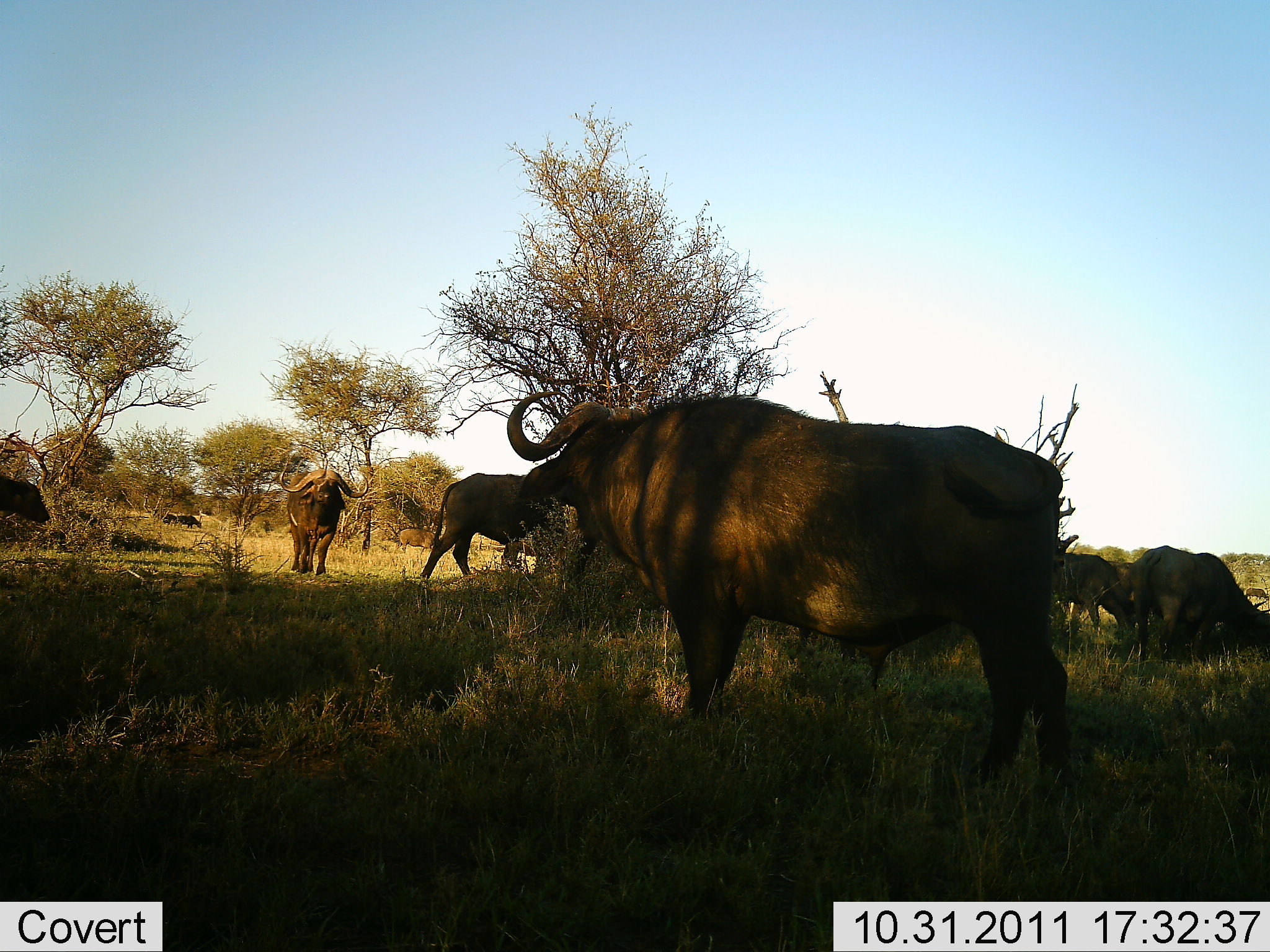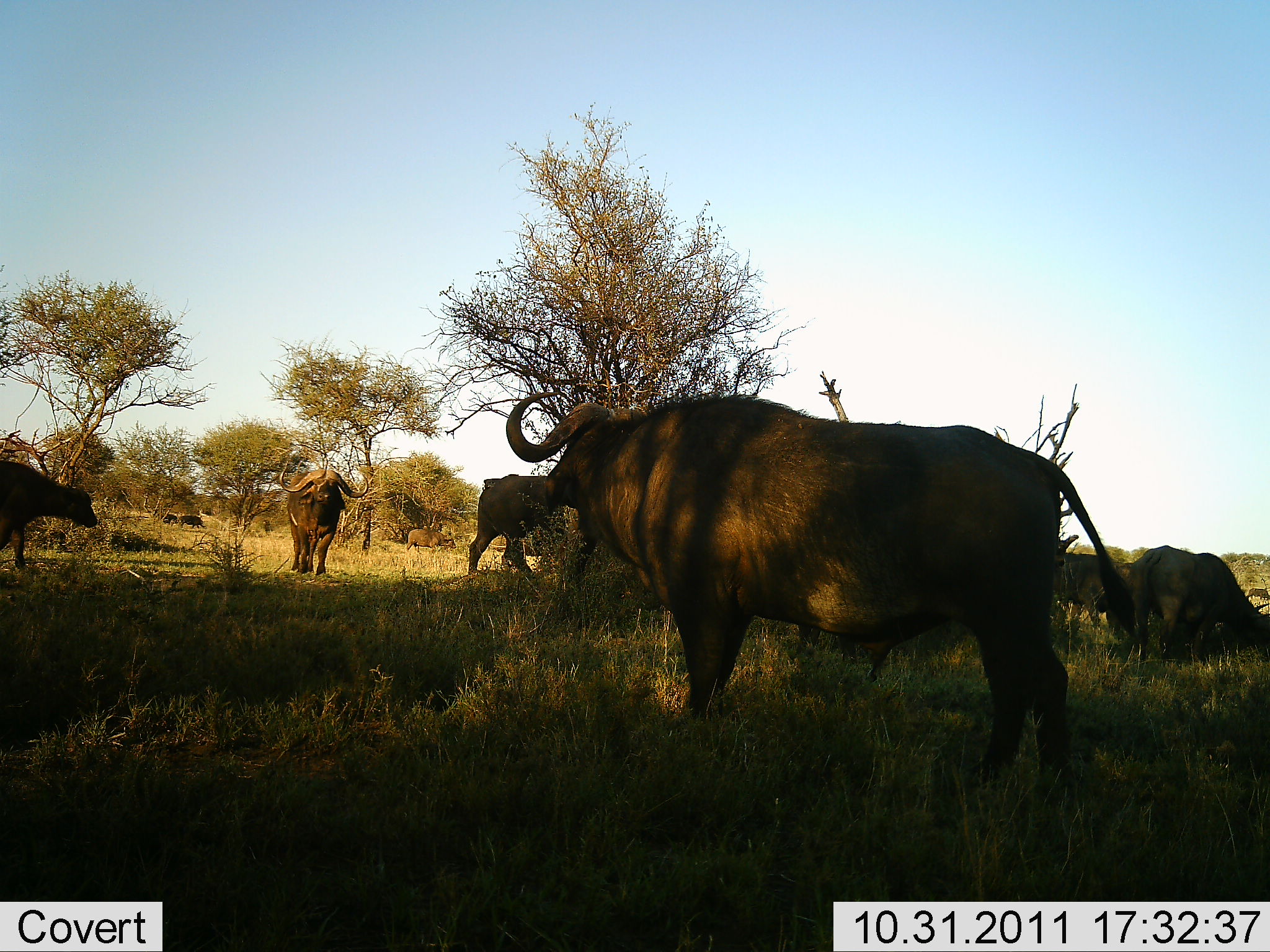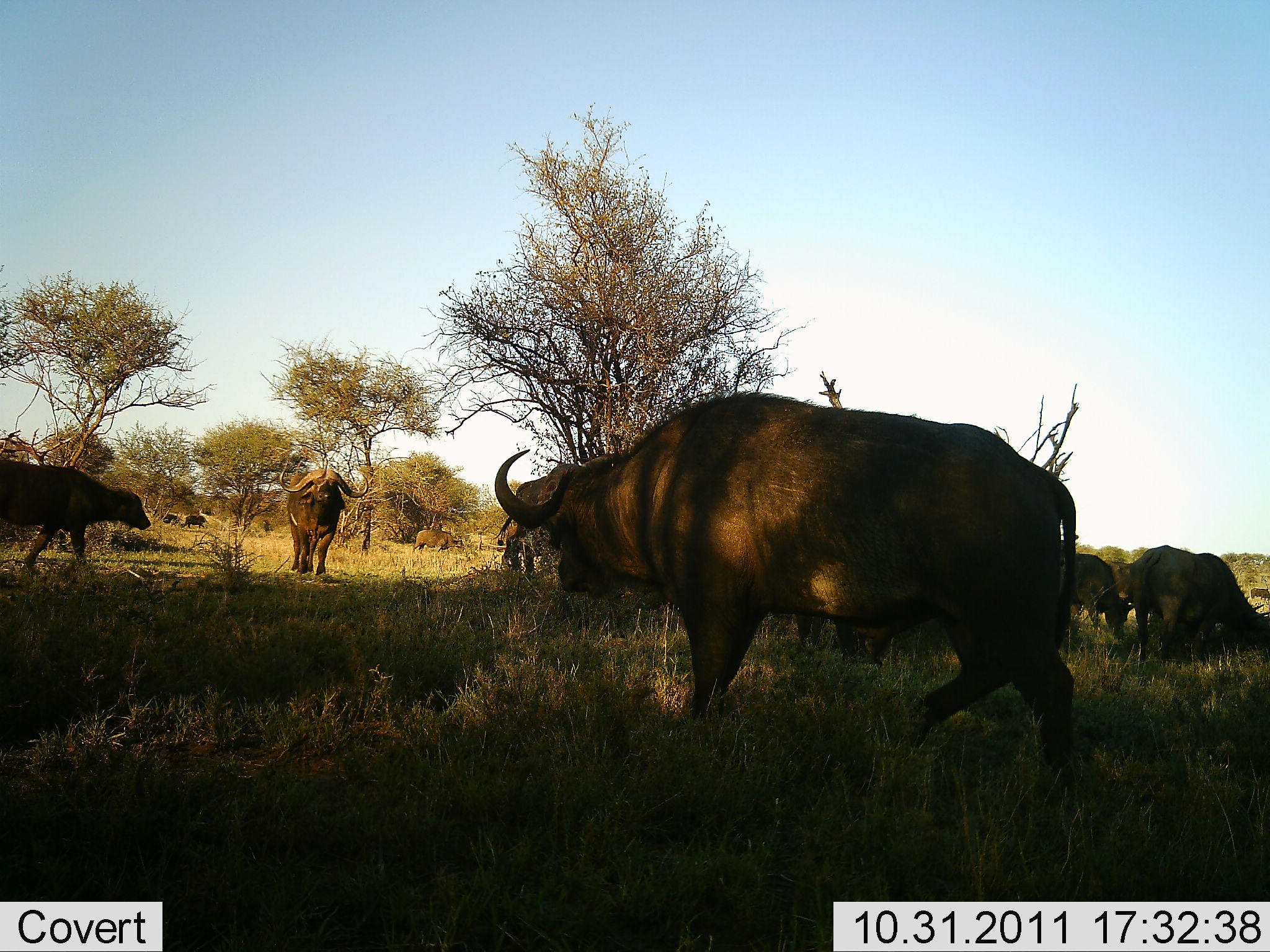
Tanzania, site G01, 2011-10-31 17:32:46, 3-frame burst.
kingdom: Animalia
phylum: Chordata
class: Mammalia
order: Artiodactyla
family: Bovidae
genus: Syncerus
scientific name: Syncerus caffer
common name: cape buffalo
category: buffalo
Buffalo (cape buffalo) (Syncerus caffer), count 8. Behavior (volunteer vote fractions): standing 77%, resting 0%, moving 31%, interacting 8%. Young present (vote fraction): 0%. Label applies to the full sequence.